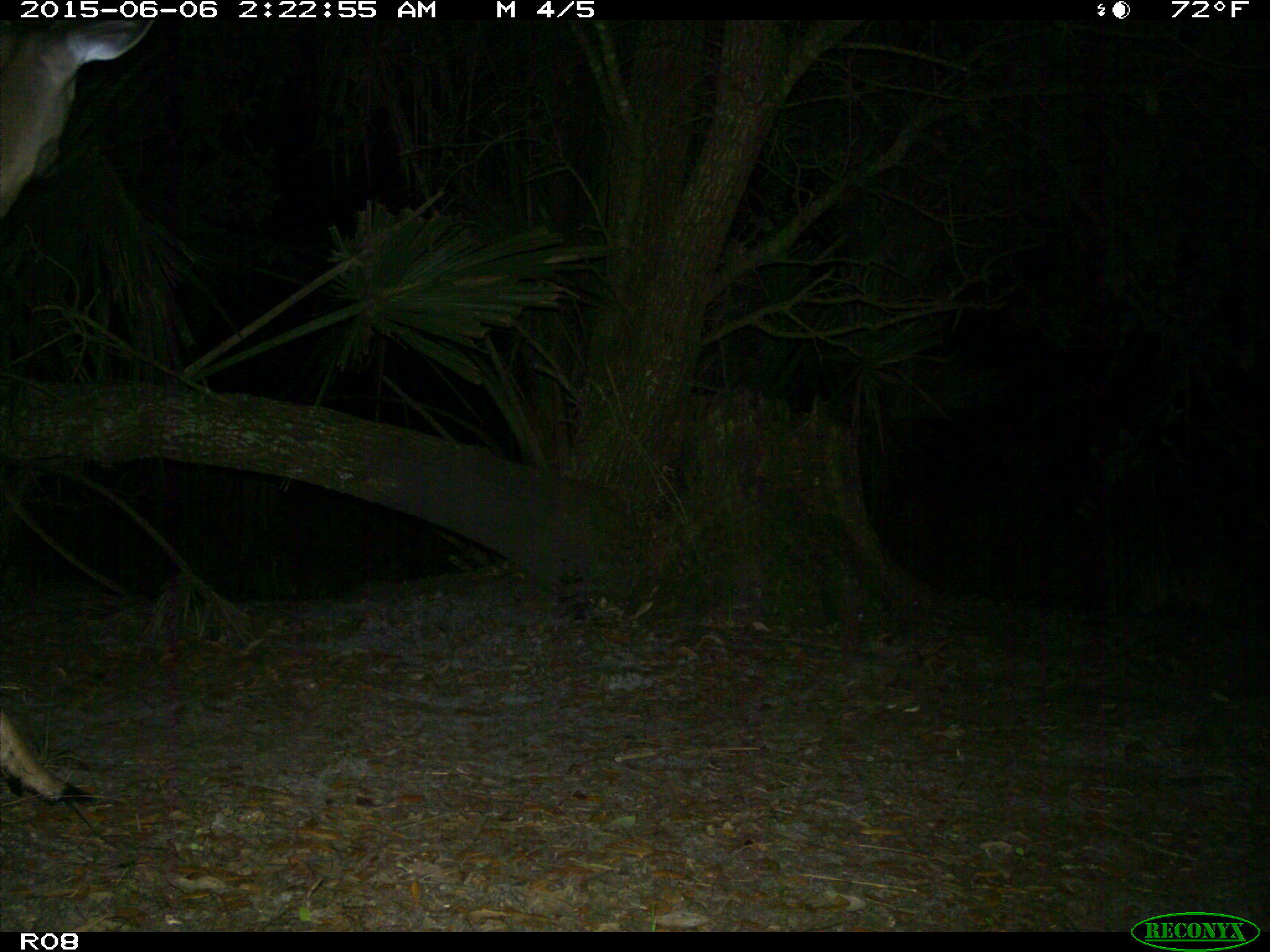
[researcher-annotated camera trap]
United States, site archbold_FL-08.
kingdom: Animalia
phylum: Chordata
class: Mammalia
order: Artiodactyla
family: Cervidae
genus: Odocoileus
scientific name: Odocoileus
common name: deer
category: unidentified deer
Unidentified deer (deer) (Odocoileus).